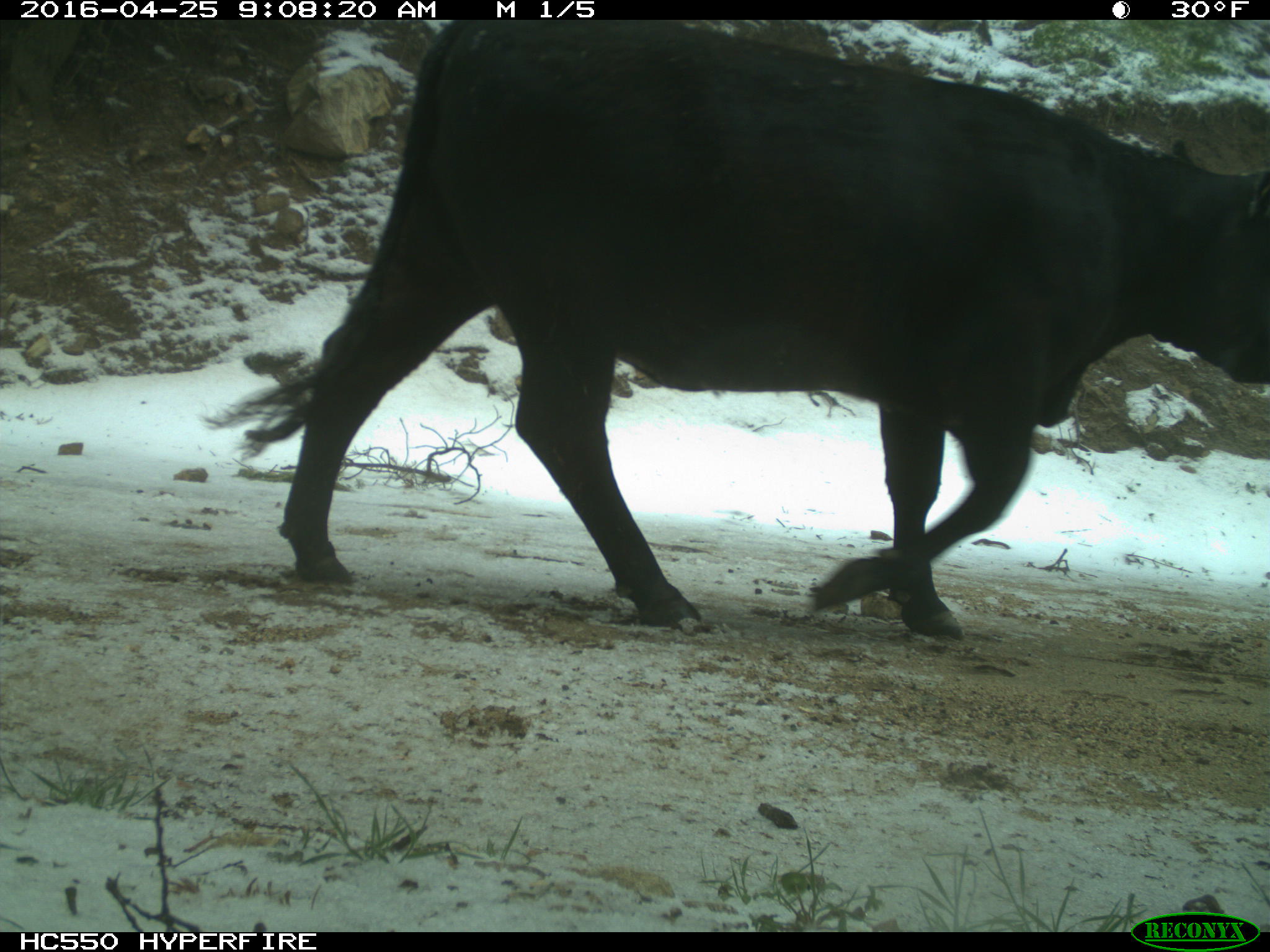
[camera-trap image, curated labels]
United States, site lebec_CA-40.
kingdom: Animalia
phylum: Chordata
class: Mammalia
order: Artiodactyla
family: Bovidae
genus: Bos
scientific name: Bos taurus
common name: domestic cow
Bos taurus (domestic cow).